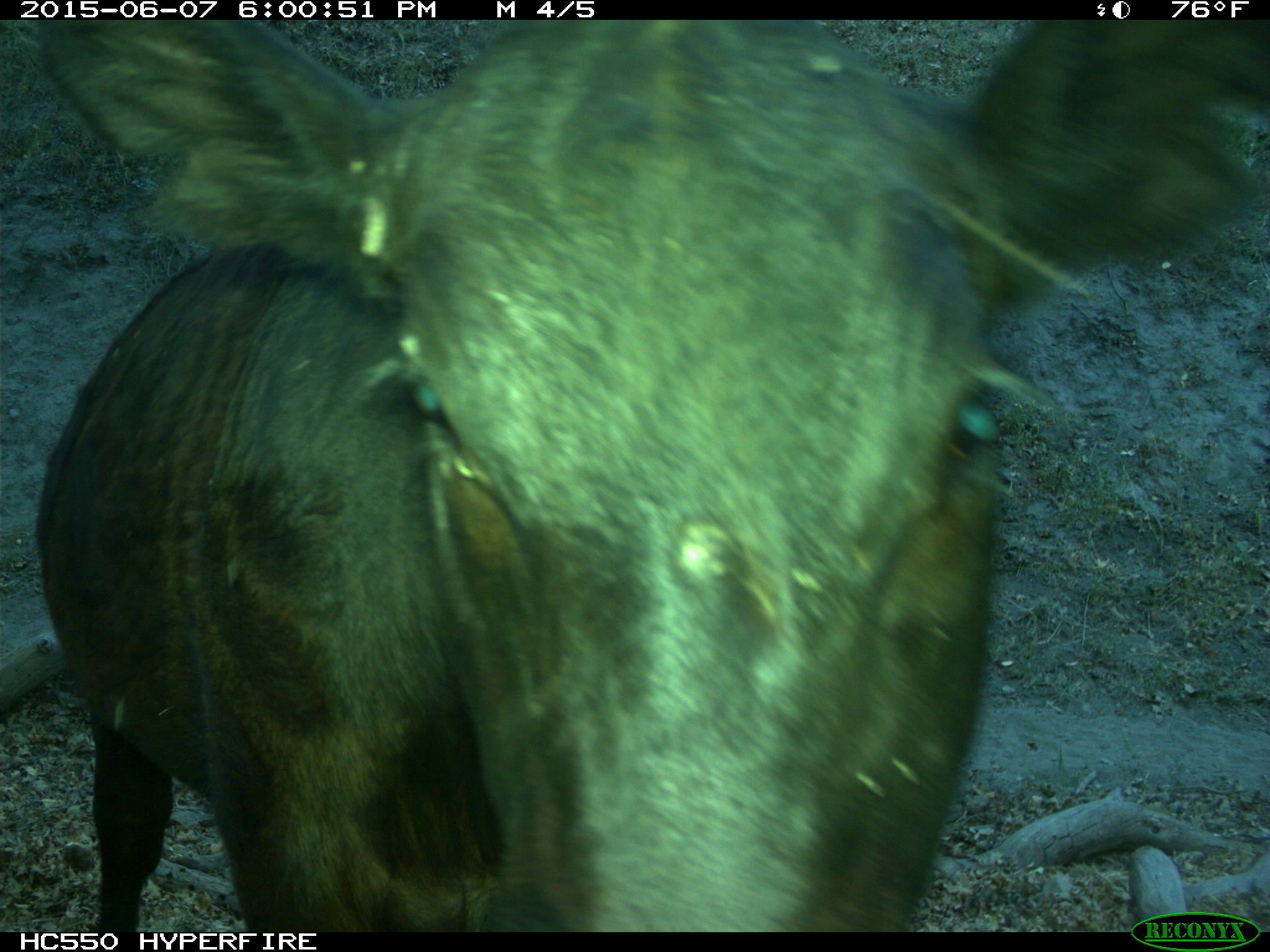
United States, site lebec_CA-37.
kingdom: Animalia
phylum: Chordata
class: Mammalia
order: Artiodactyla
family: Bovidae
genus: Bos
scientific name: Bos taurus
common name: domestic cow